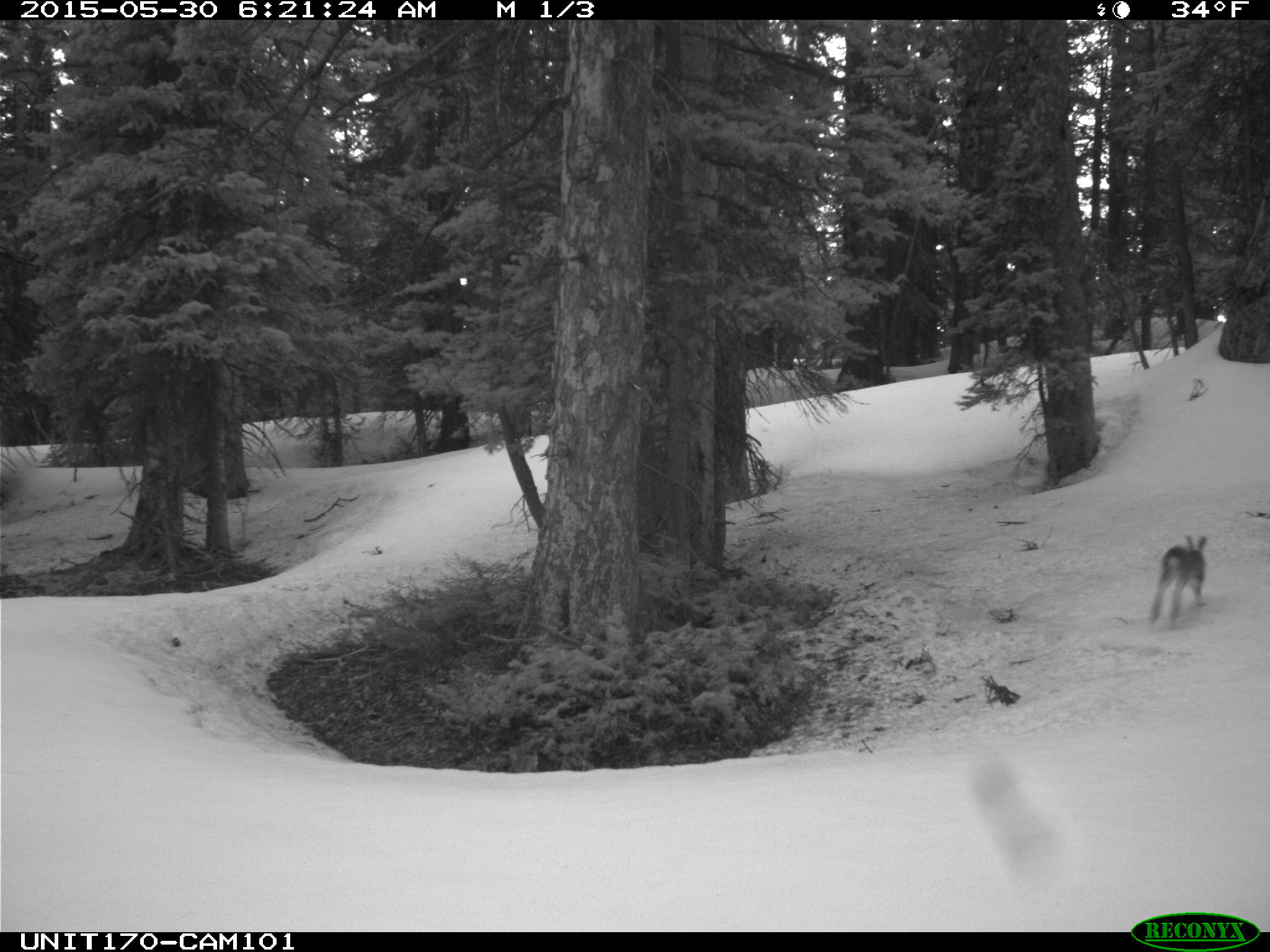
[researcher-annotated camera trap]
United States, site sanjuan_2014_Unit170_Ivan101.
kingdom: Animalia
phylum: Chordata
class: Mammalia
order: Lagomorpha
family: Leporidae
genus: Lepus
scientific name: Lepus americanus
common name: snowshoe hare